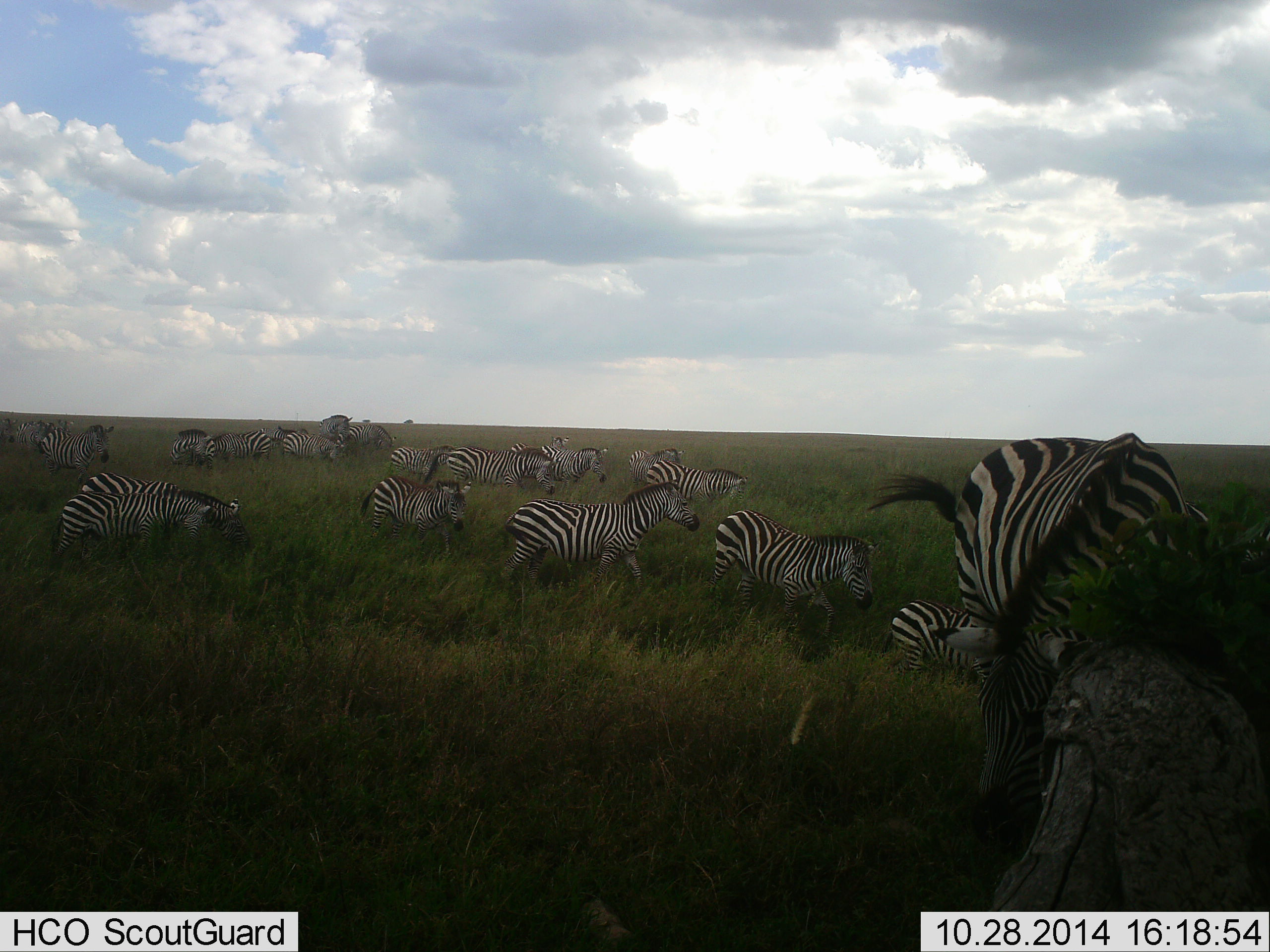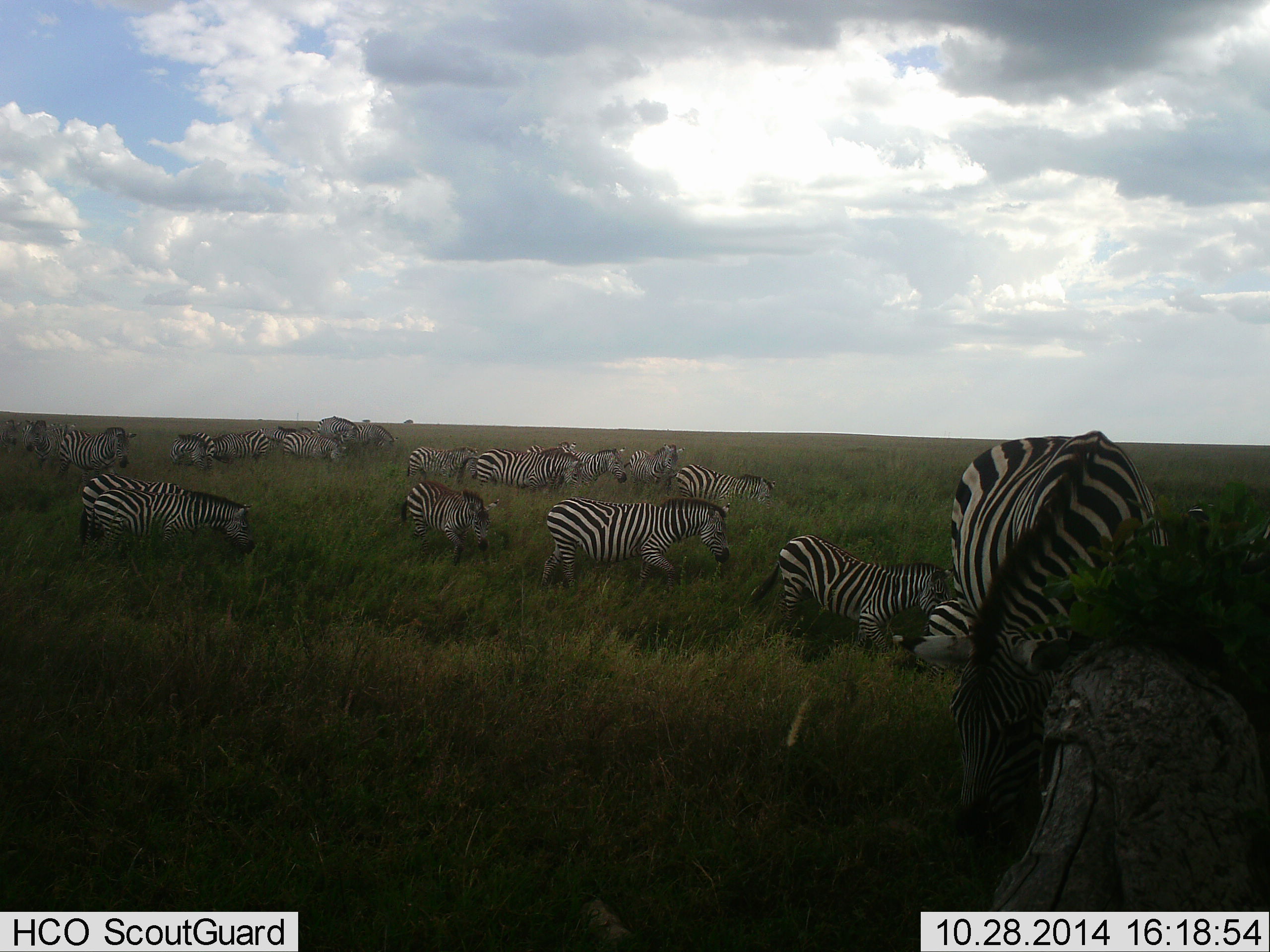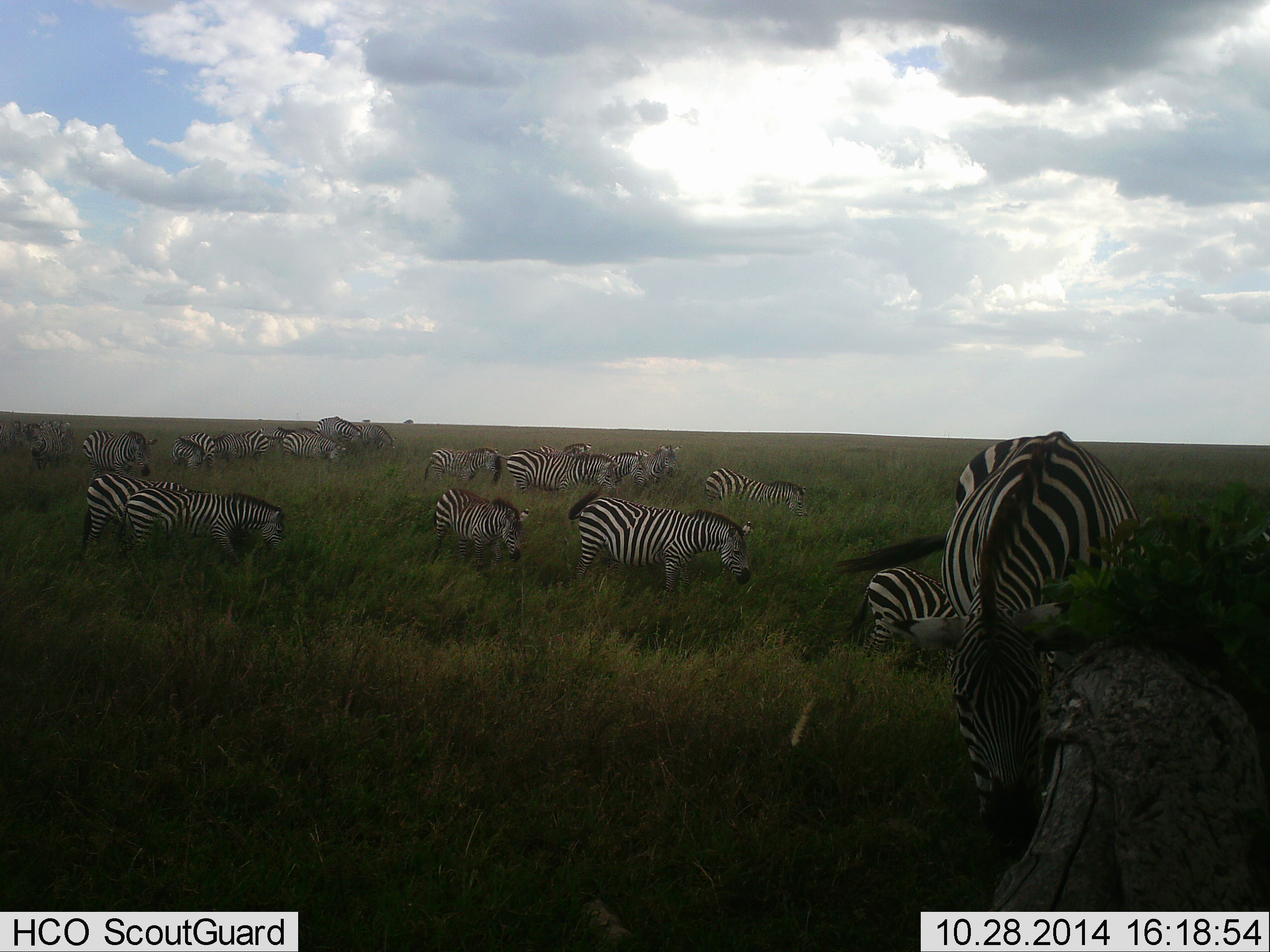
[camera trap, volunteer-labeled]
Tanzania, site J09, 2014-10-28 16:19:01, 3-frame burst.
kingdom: Animalia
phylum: Chordata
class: Mammalia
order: Perissodactyla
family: Equidae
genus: Equus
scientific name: Equus quagga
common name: plains zebra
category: zebra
Zebra (plains zebra) (Equus quagga), count 11-50. Behavior (volunteer vote fractions): standing 30%, resting 20%, moving 90%, interacting 10%. Young present (vote fraction): 10%. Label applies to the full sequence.